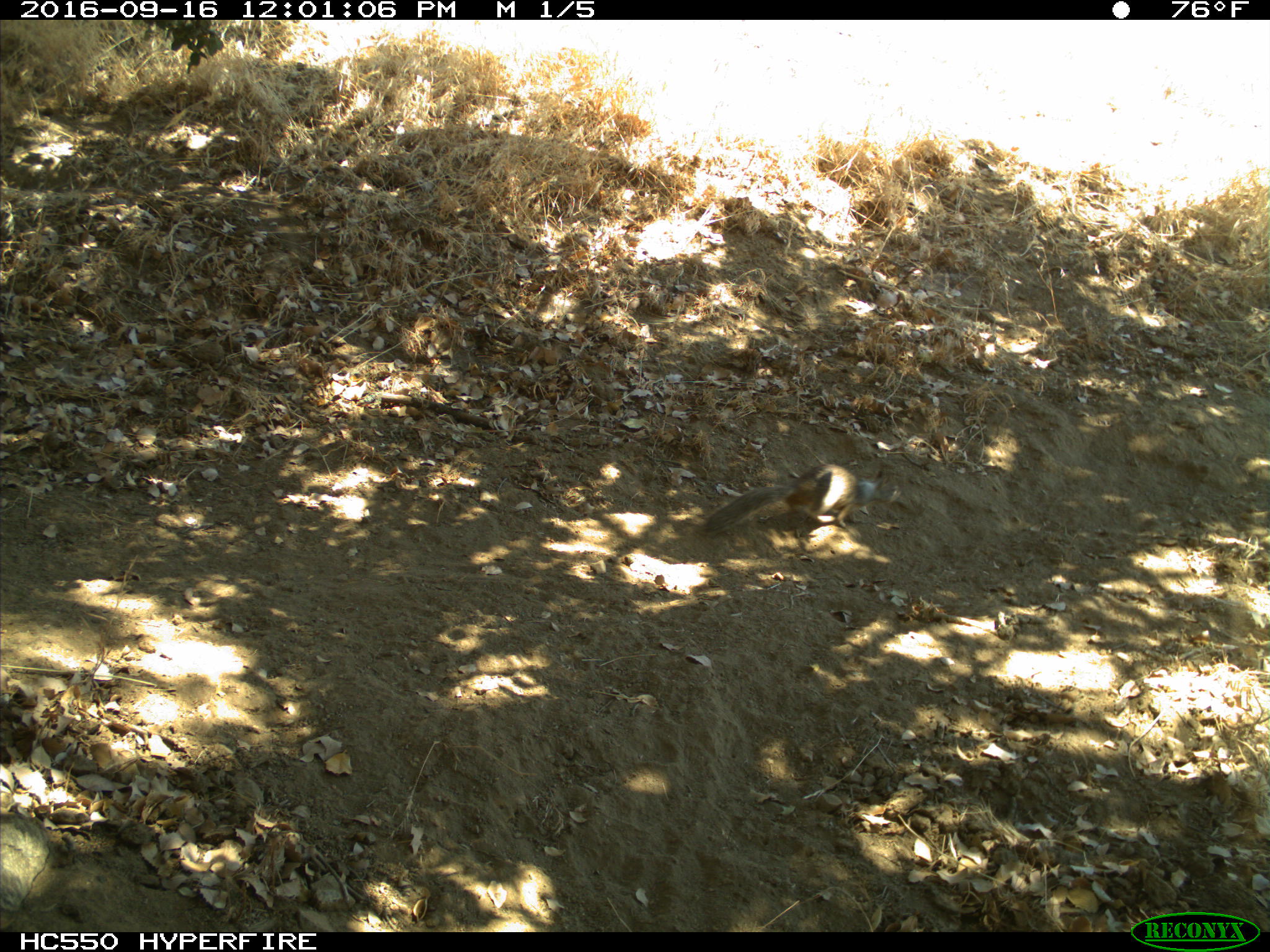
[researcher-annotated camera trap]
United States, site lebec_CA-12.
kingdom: Animalia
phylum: Chordata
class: Mammalia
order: Rodentia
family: Sciuridae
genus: Otospermophilus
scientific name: Otospermophilus beecheyi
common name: california ground squirrel